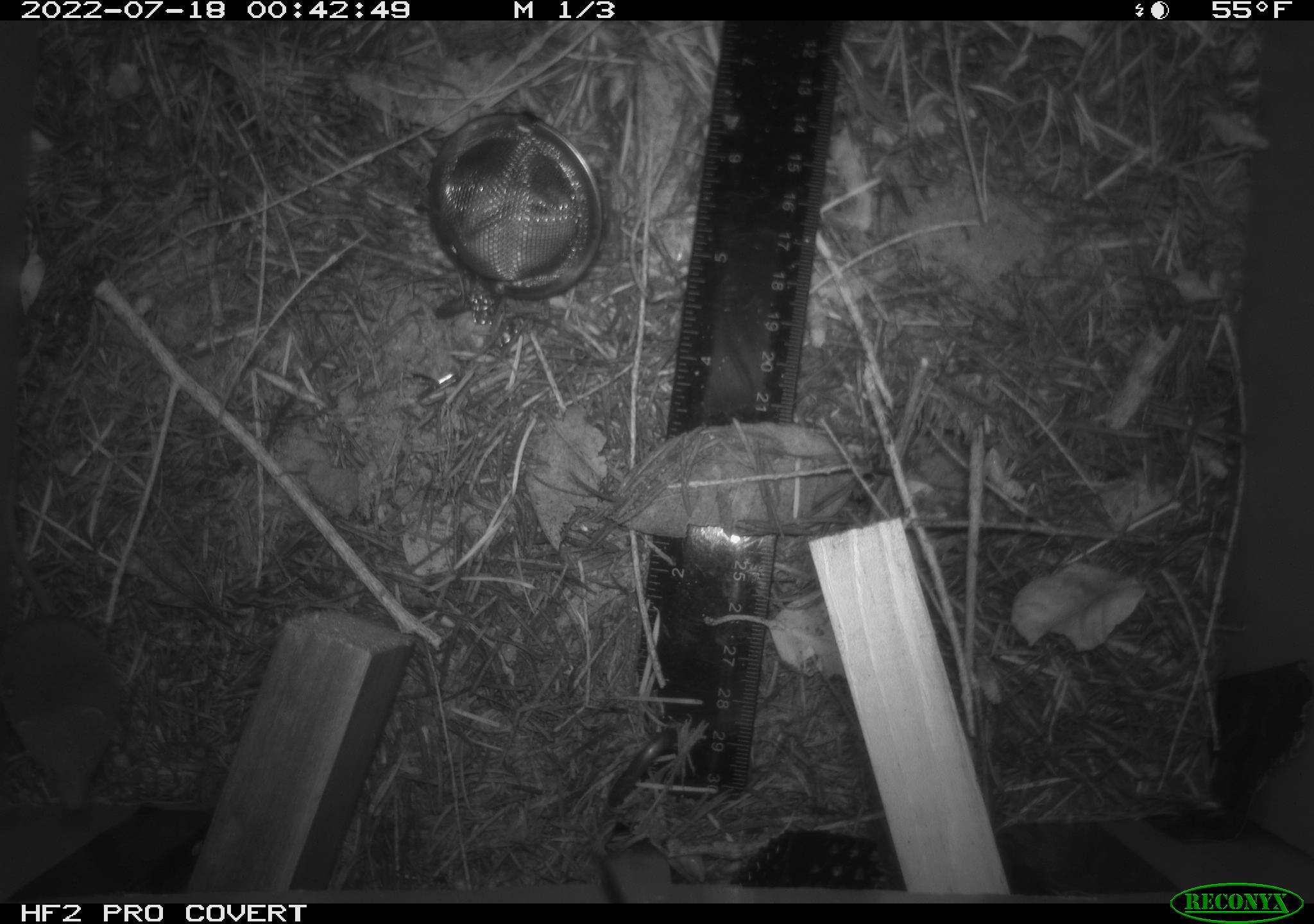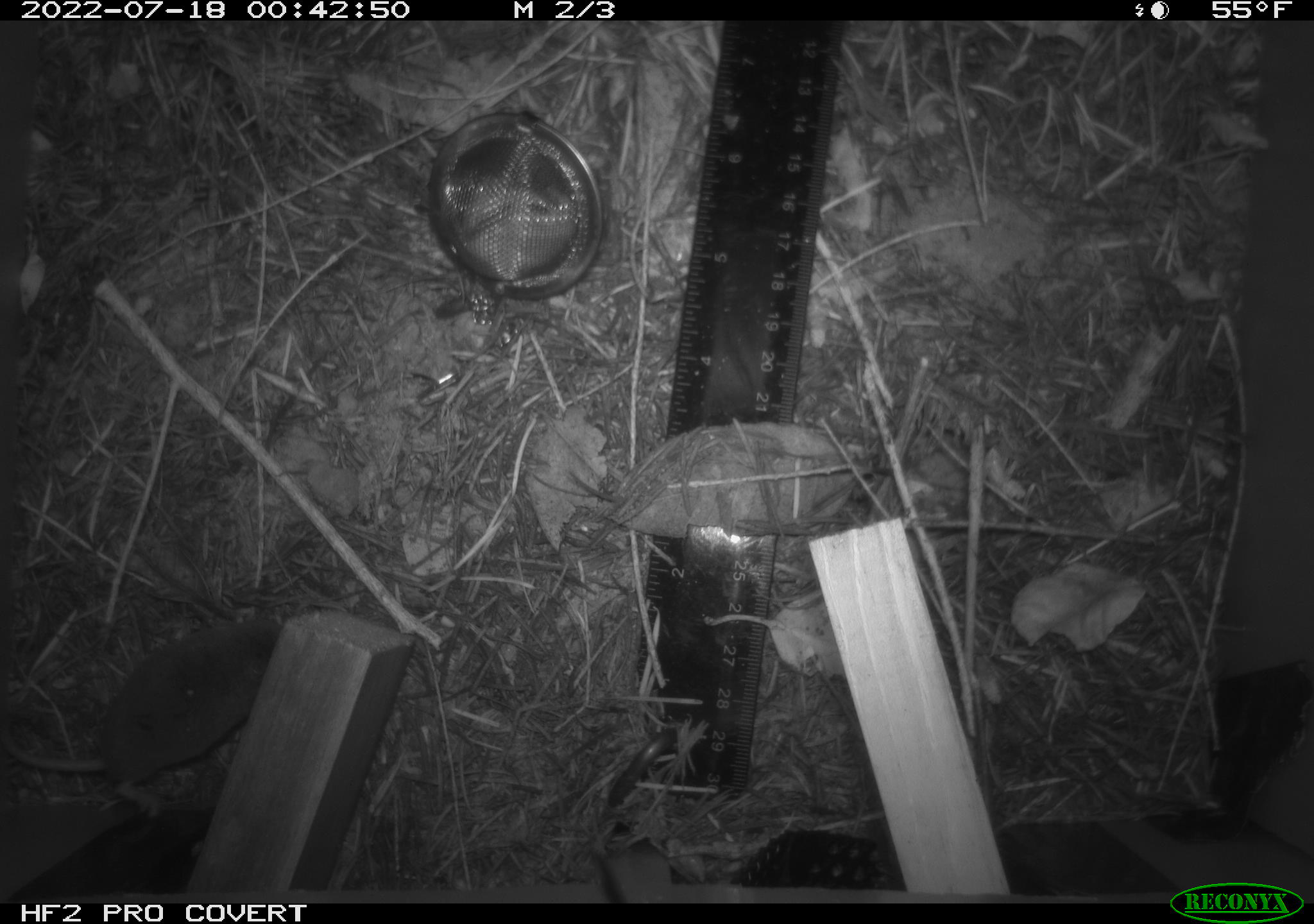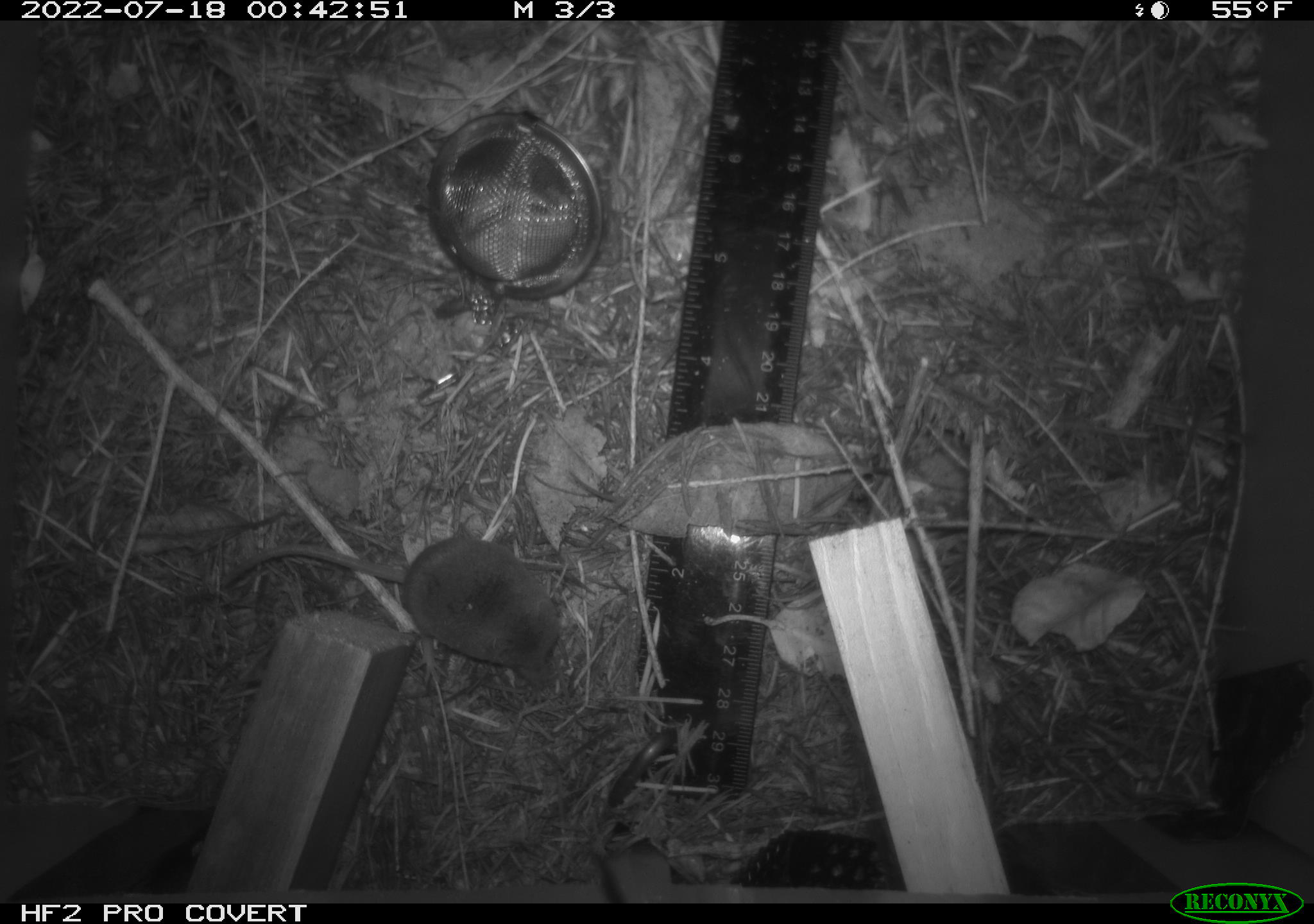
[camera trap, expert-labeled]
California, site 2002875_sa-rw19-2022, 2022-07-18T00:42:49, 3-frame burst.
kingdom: Animalia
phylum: Chordata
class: Mammalia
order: Eulipotyphla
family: Soricidae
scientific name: Soricidae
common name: shrews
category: soricidae family